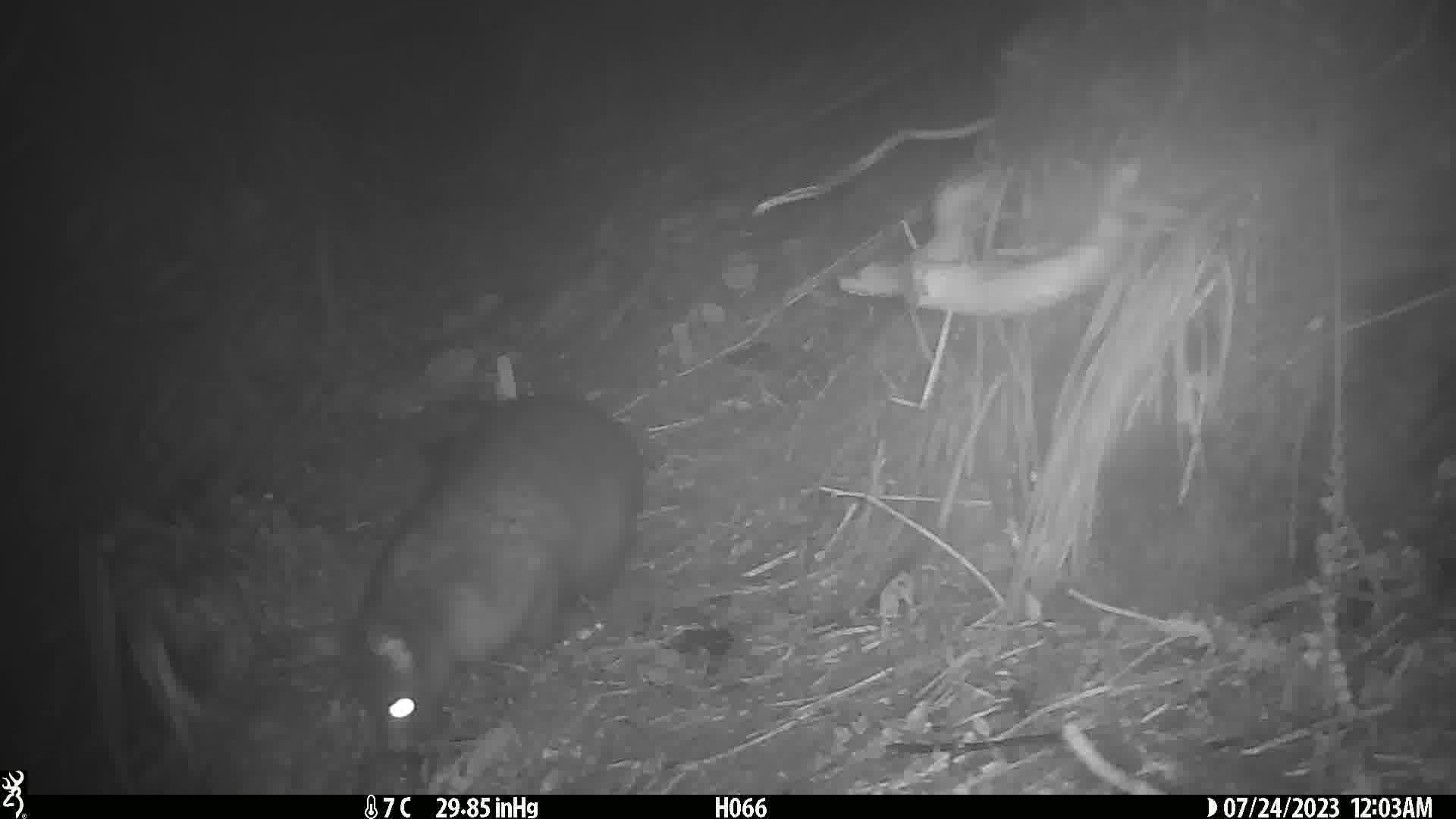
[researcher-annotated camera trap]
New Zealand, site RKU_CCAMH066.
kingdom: Animalia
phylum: Chordata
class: Mammalia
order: Diprotodontia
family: Phalangeridae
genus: Trichosurus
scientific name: Trichosurus vulpecula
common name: common brushtail possum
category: possum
Possum (common brushtail possum) (Trichosurus vulpecula).